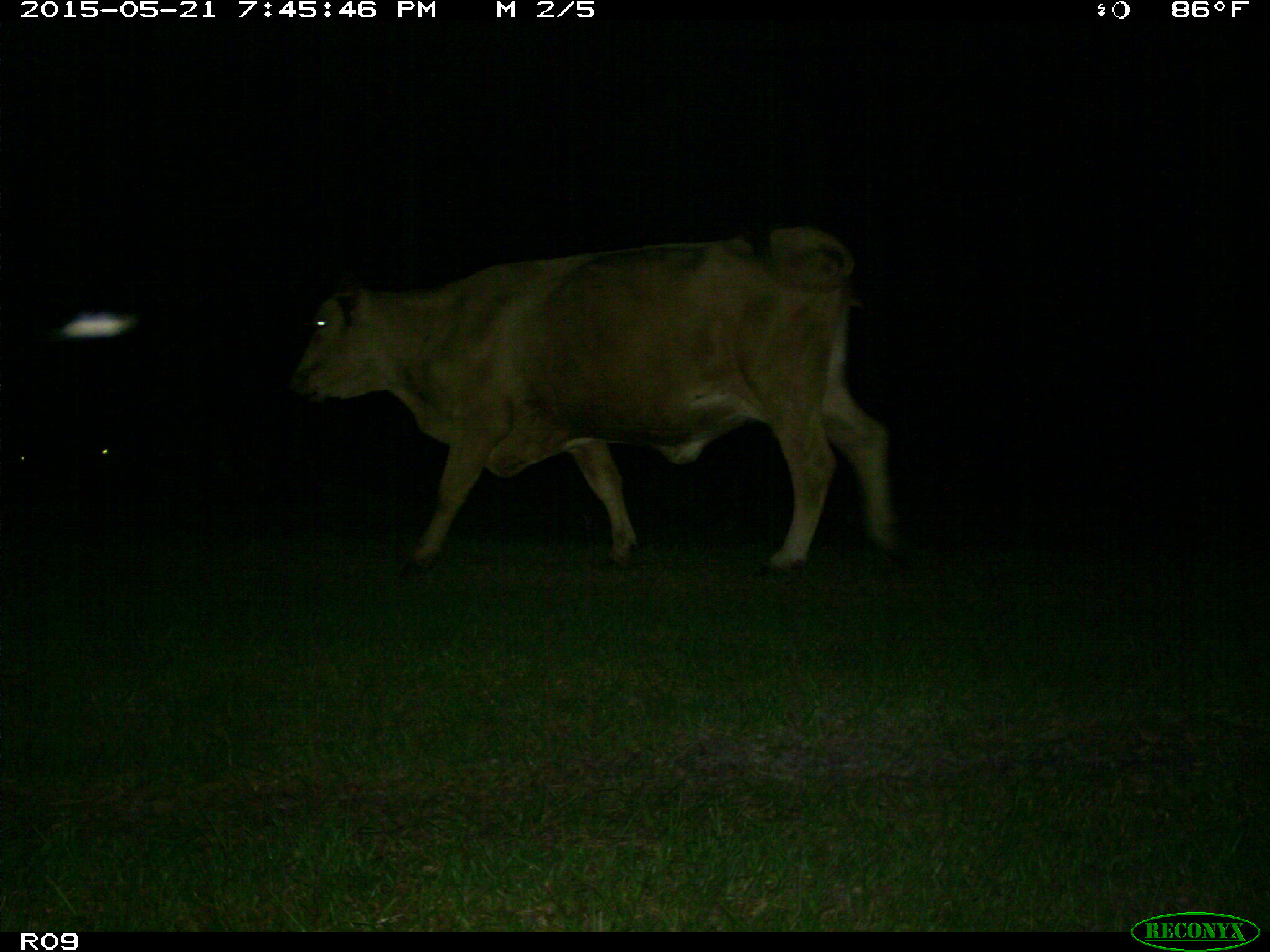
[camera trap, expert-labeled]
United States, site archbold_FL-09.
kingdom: Animalia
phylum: Chordata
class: Mammalia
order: Artiodactyla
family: Bovidae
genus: Bos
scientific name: Bos taurus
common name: domestic cow